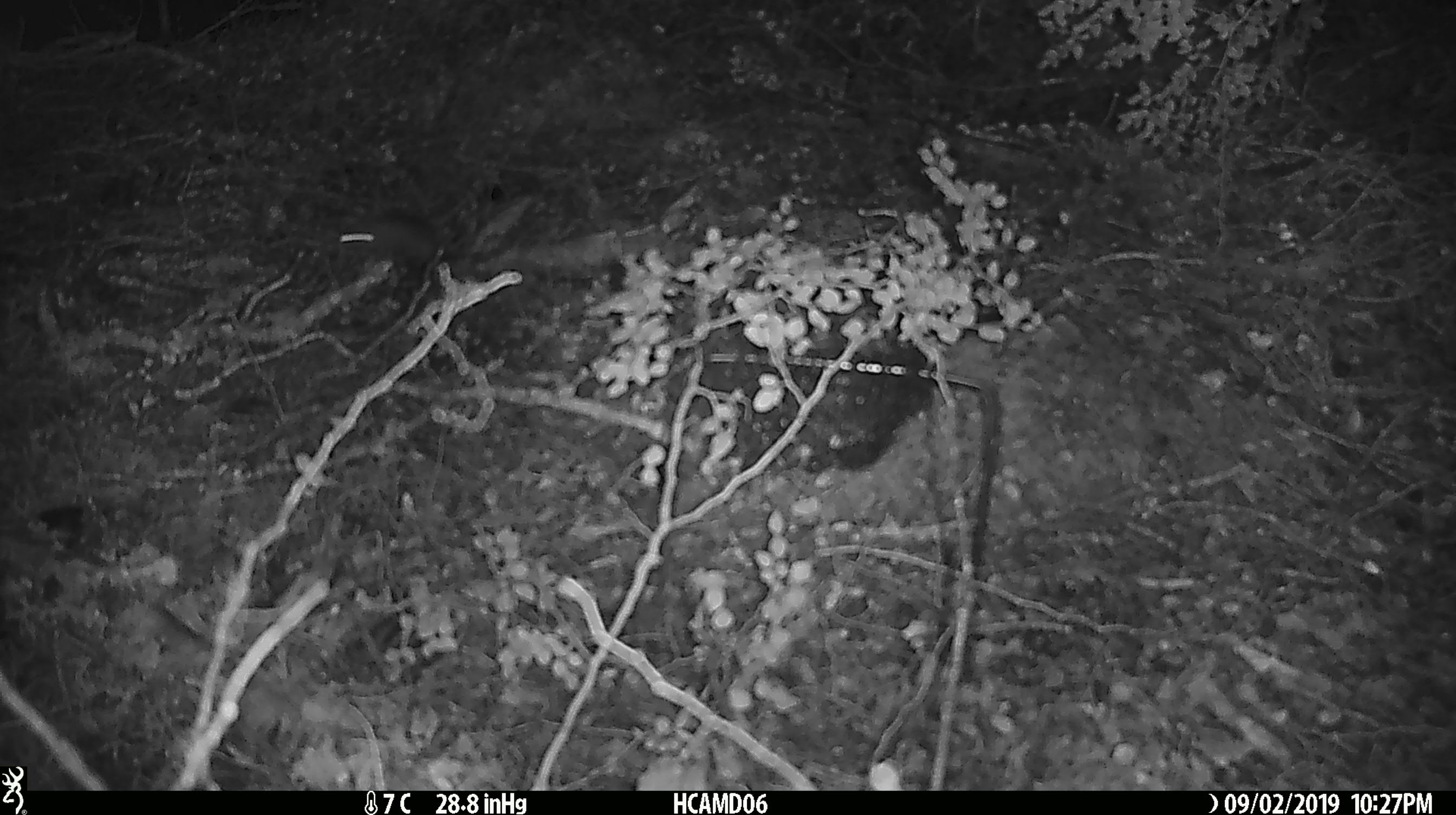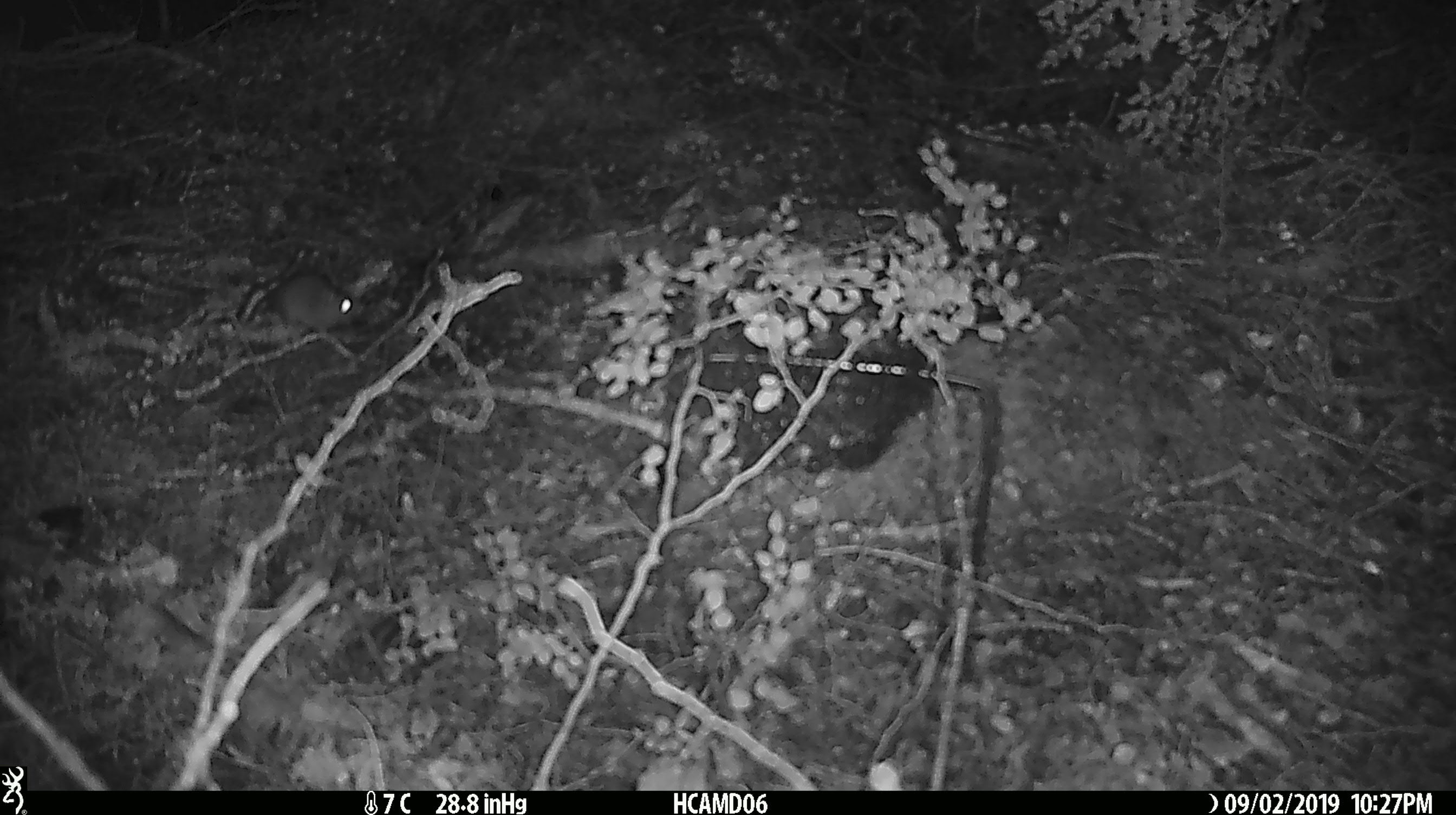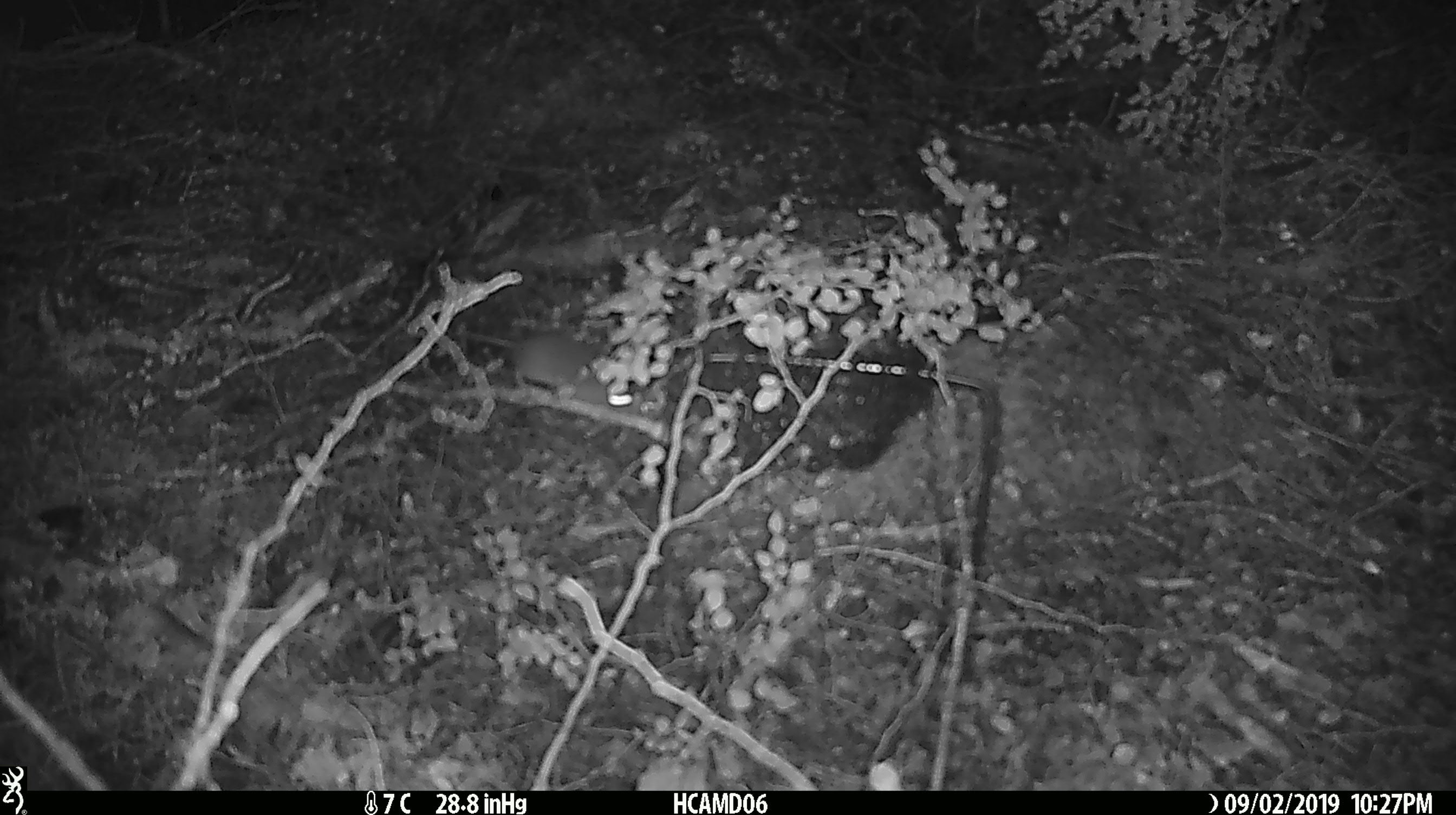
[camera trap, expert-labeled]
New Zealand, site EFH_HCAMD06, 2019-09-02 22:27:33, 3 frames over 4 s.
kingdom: Animalia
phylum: Chordata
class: Mammalia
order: Rodentia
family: Muridae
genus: Mus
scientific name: Mus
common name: mouse